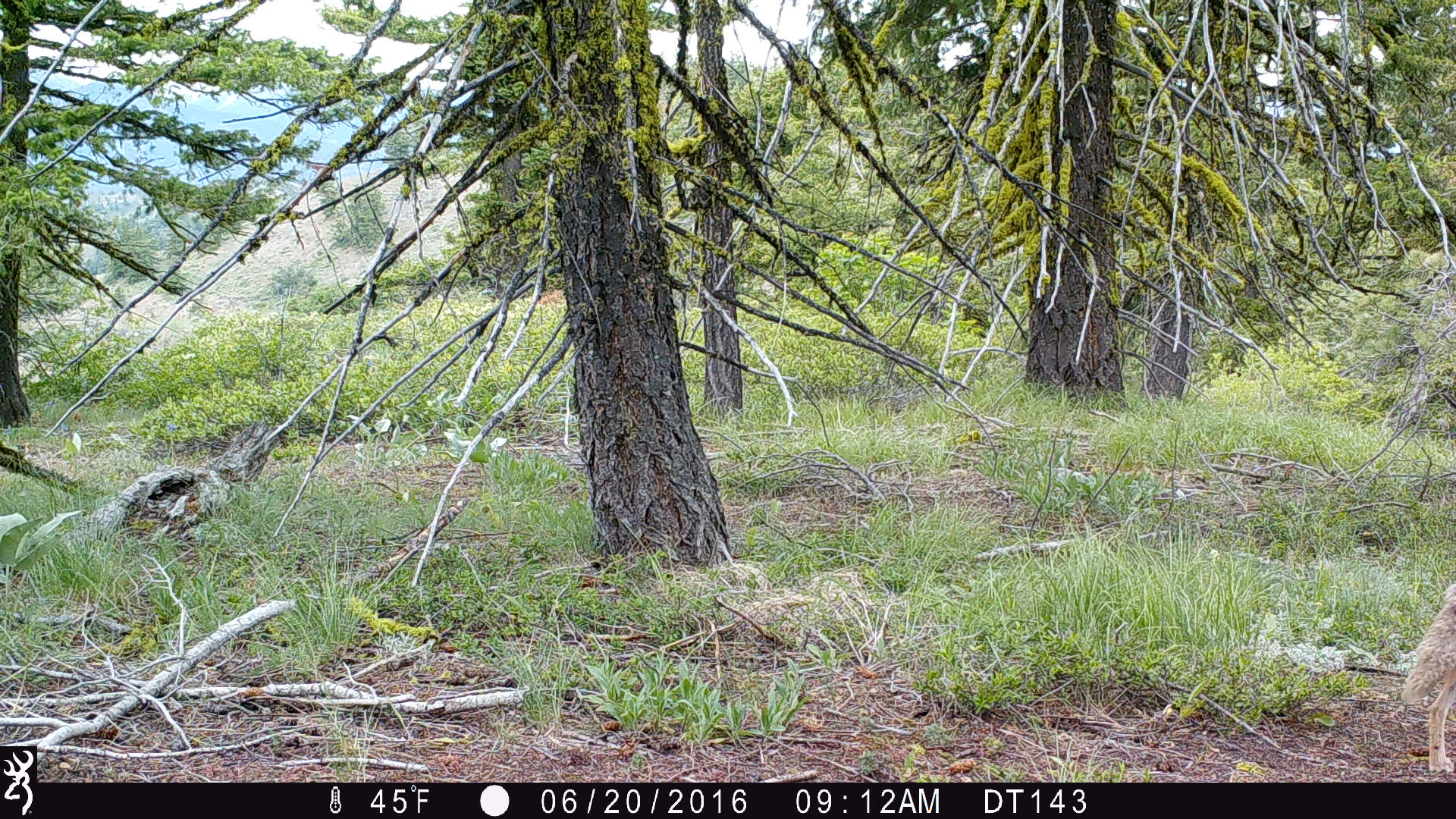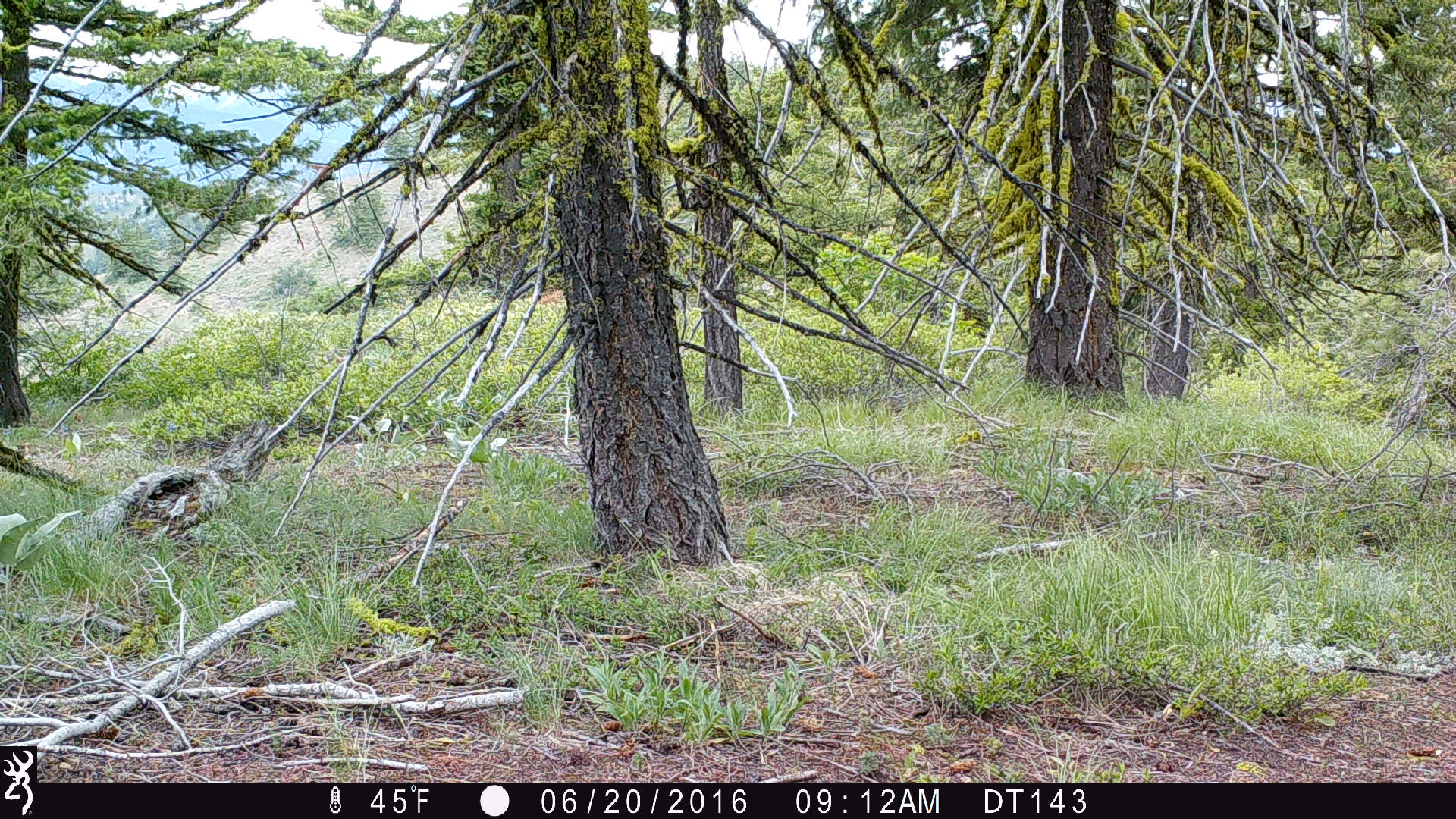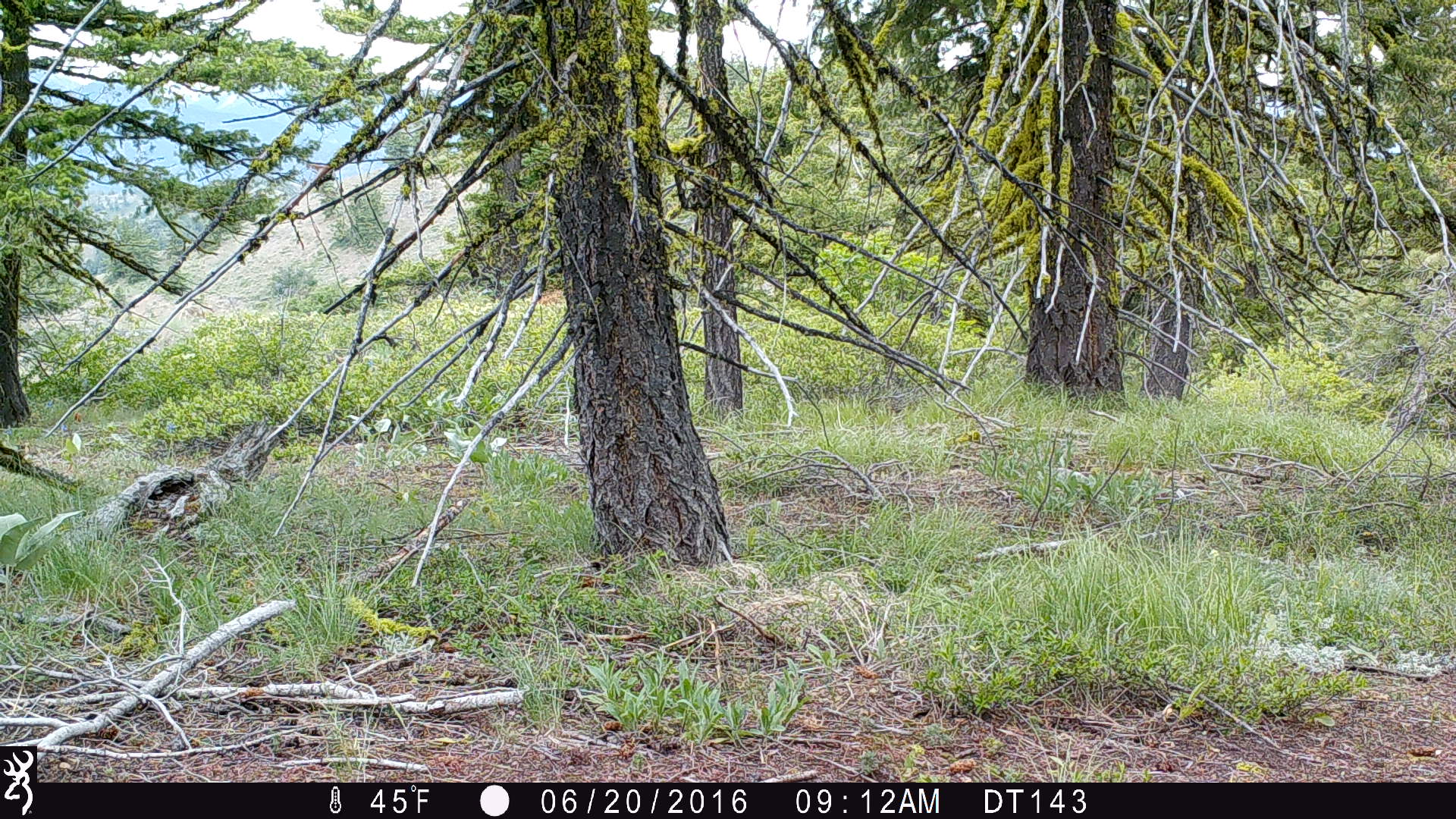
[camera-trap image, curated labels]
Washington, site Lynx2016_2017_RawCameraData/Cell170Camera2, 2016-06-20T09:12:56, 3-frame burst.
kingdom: Animalia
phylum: Chordata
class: Mammalia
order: Carnivora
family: Canidae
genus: Canis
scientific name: Canis latrans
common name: coyote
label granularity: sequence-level